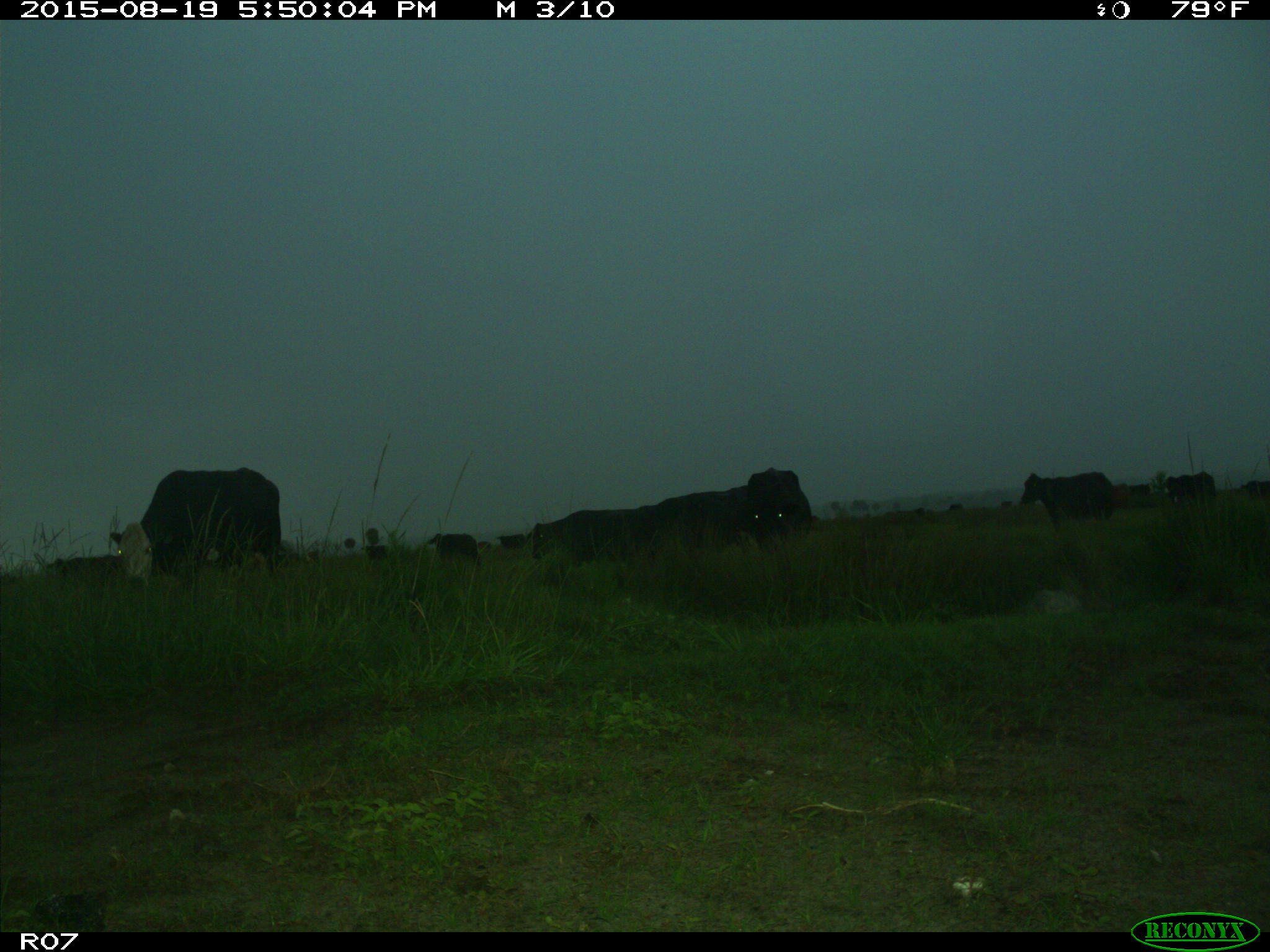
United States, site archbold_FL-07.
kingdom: Animalia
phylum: Chordata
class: Mammalia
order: Artiodactyla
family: Bovidae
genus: Bos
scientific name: Bos taurus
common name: domestic cow